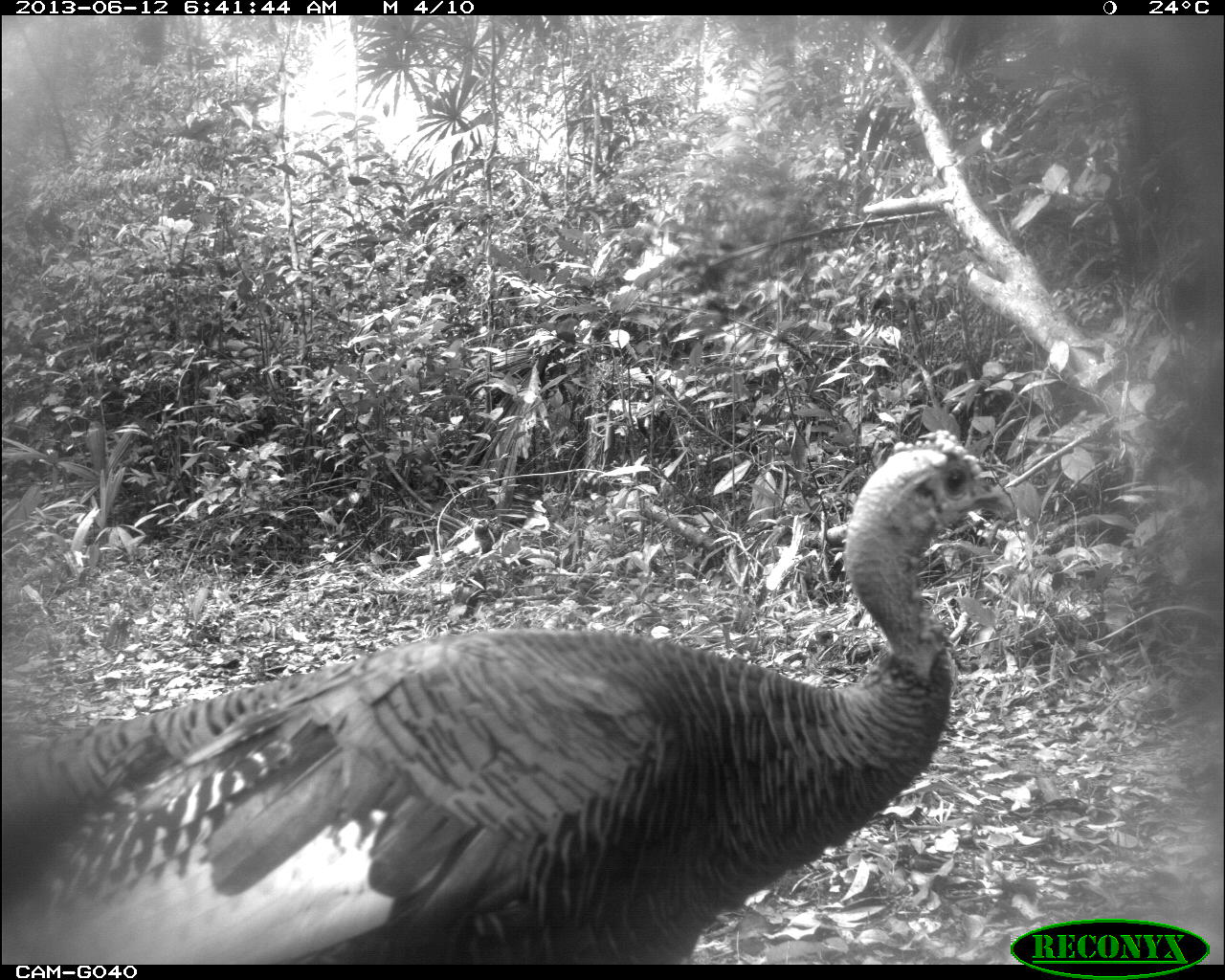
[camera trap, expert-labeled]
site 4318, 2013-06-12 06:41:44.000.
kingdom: Animalia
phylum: Chordata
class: Aves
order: Galliformes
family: Phasianidae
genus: Meleagris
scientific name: Meleagris ocellata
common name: ocellated turkey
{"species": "Meleagris ocellata (ocellated turkey)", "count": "2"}